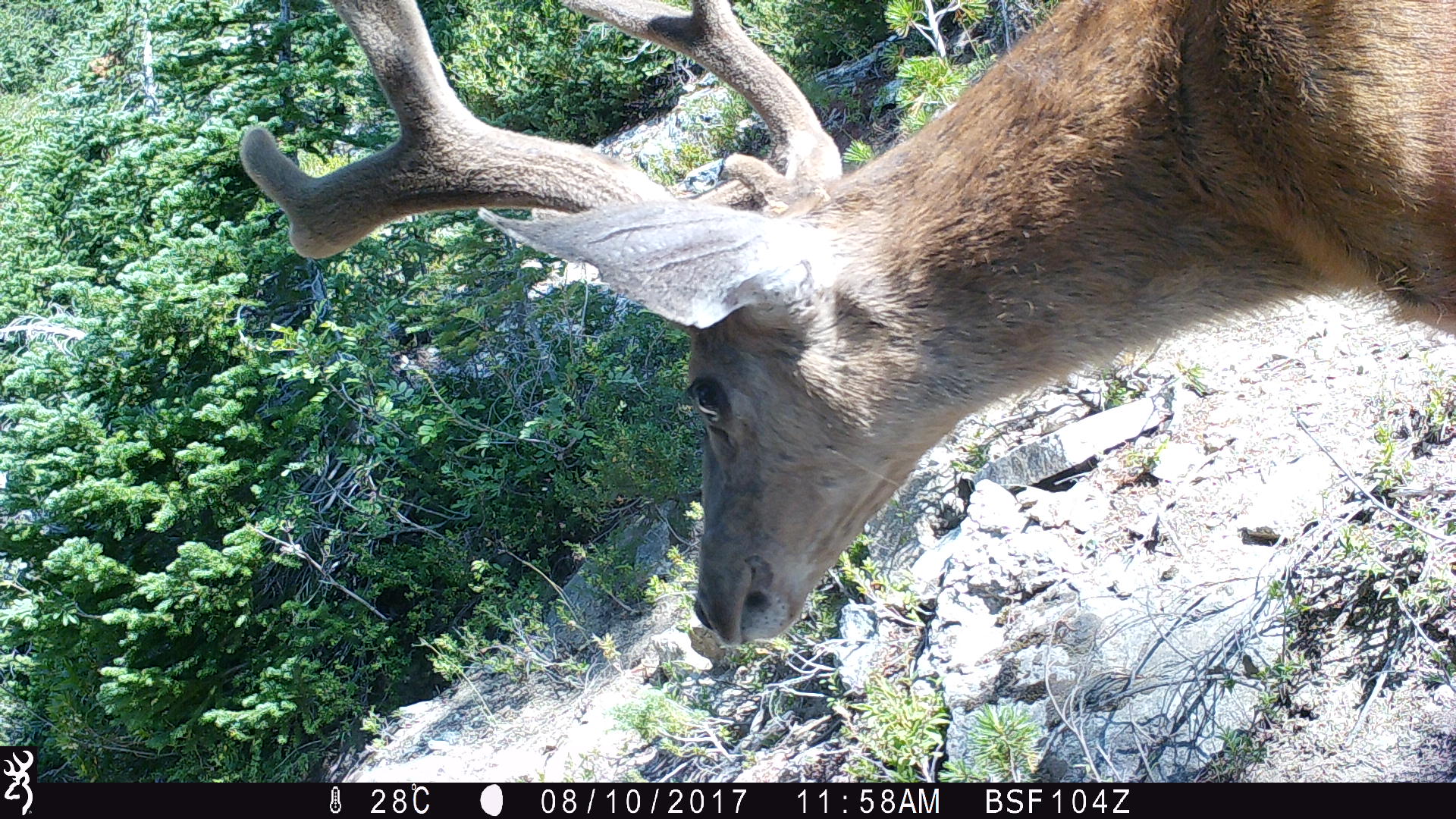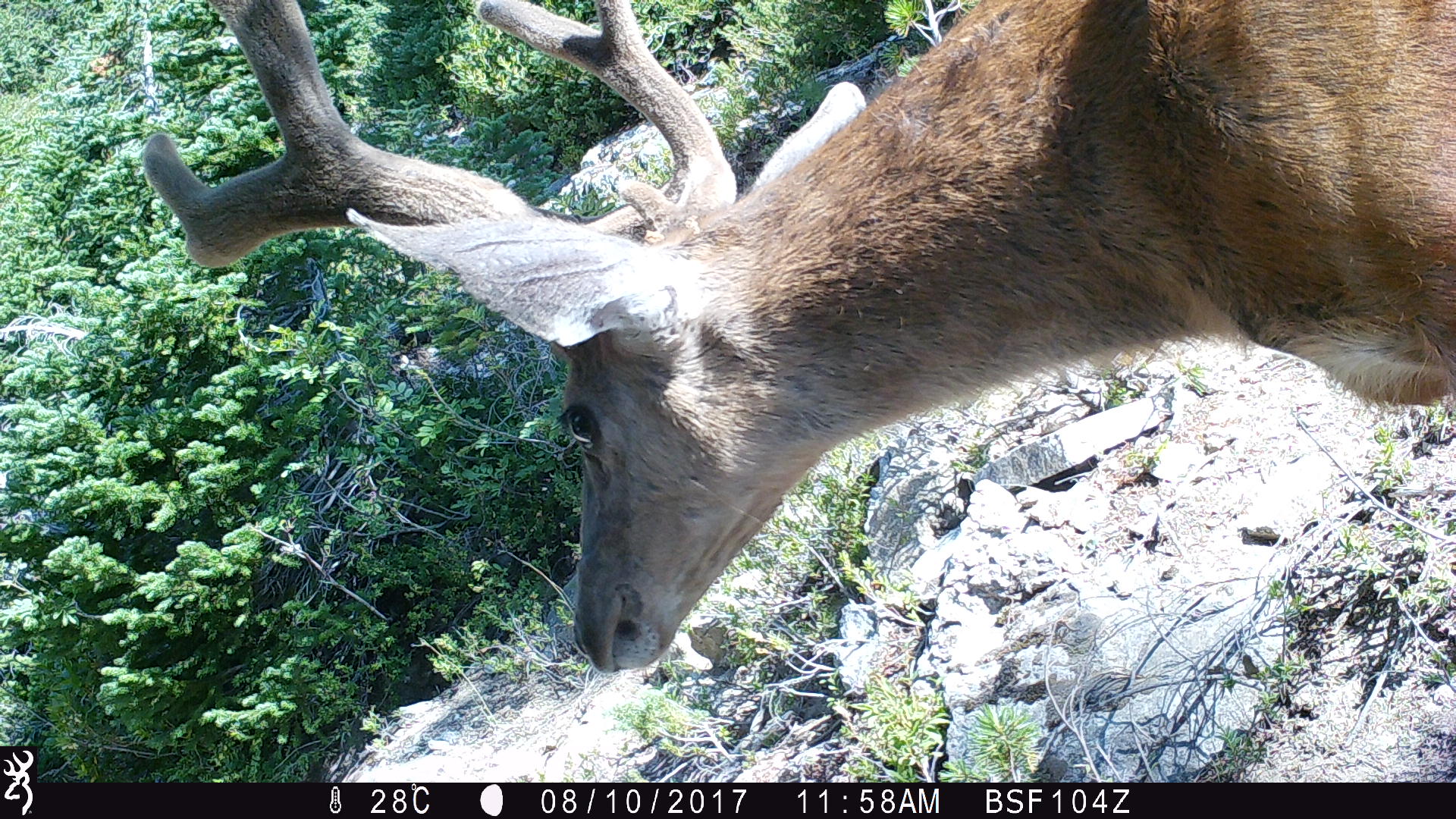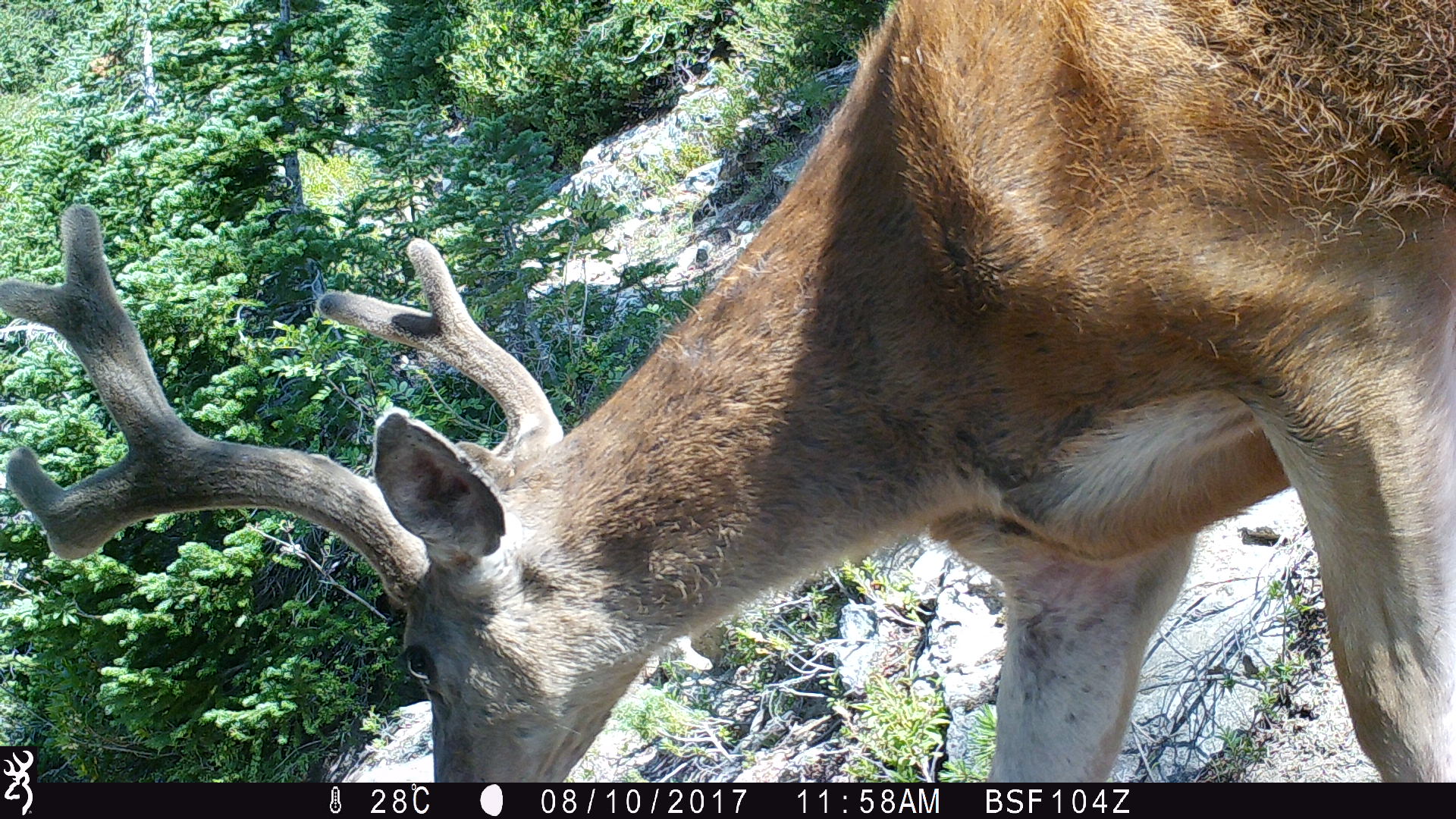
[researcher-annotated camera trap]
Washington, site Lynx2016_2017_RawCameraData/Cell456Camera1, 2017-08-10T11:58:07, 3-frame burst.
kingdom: Animalia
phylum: Chordata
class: Mammalia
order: Artiodactyla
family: Cervidae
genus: Odocoileus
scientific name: Odocoileus hemionus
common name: mule deer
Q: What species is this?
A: Odocoileus hemionus (mule deer).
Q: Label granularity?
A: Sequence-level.